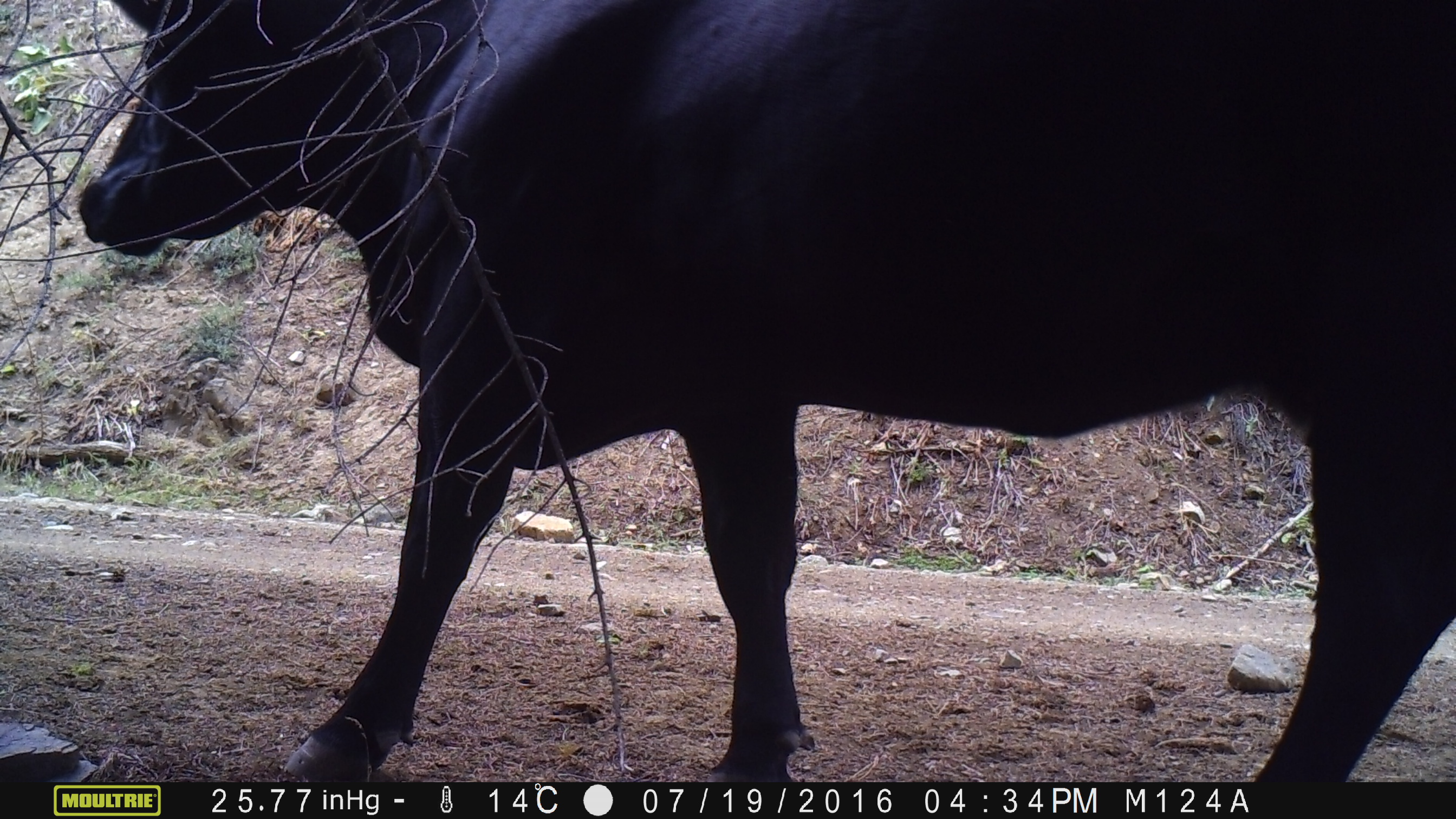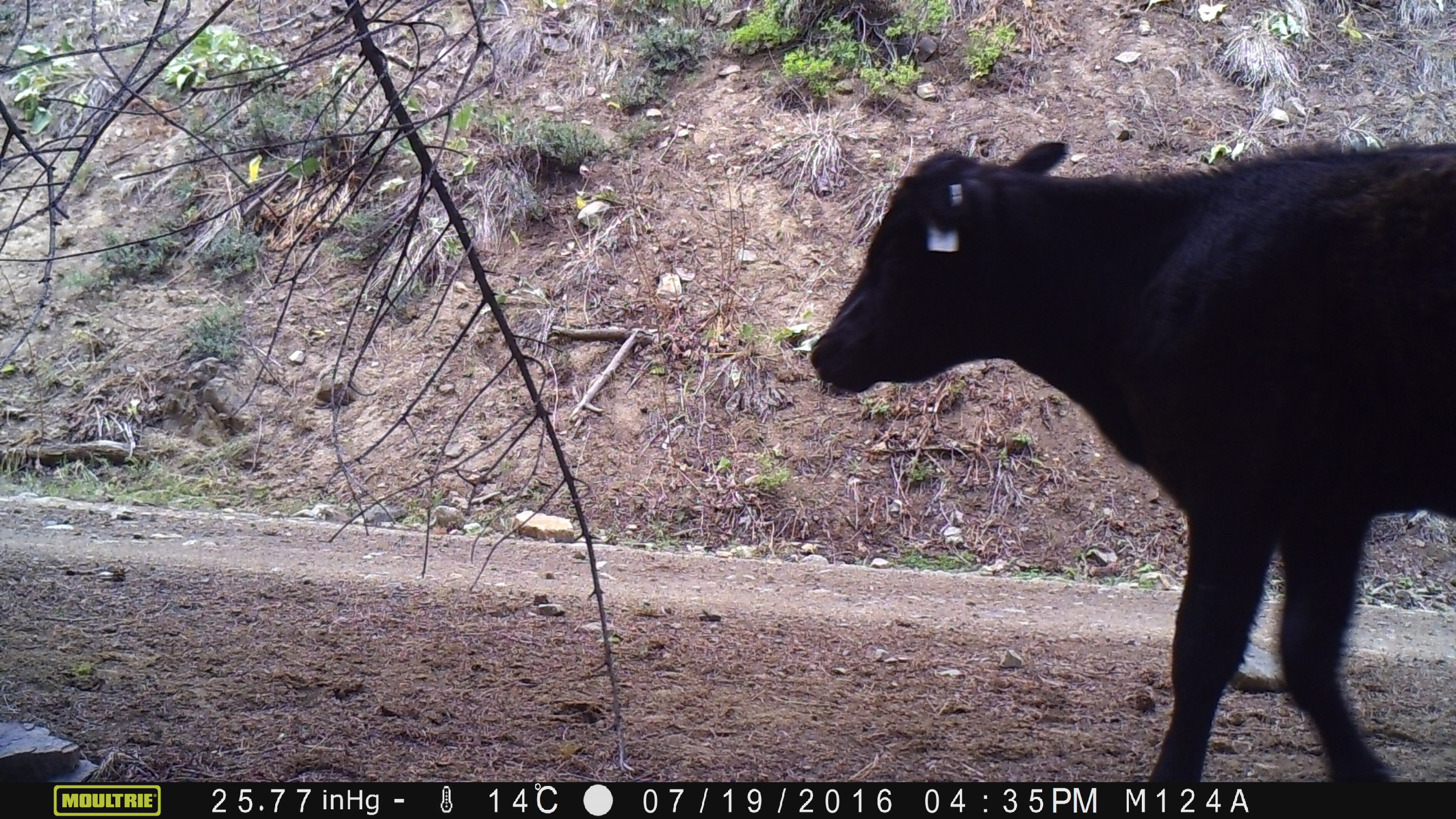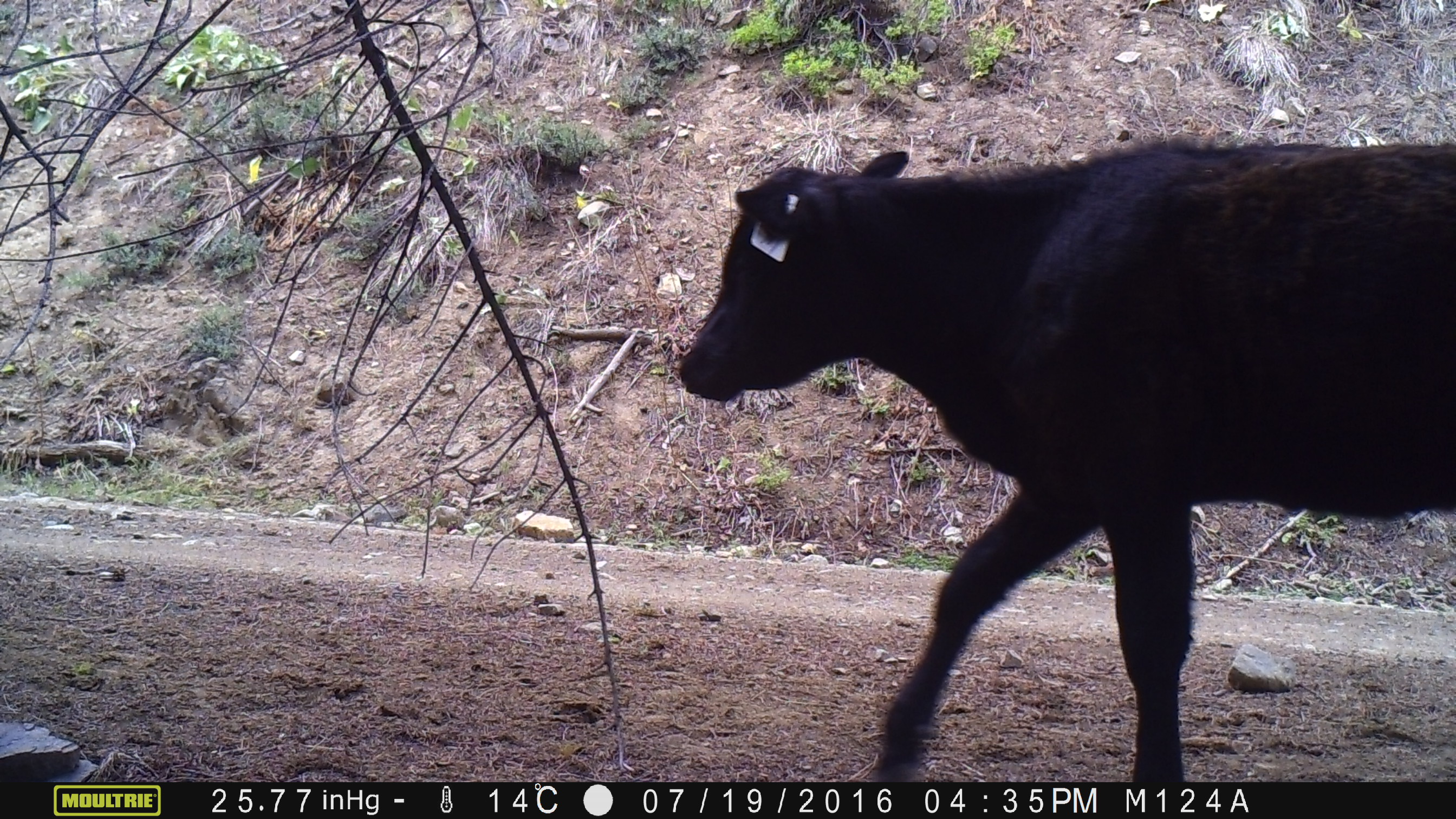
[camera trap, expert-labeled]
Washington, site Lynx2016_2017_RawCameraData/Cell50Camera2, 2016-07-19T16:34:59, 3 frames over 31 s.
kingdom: Animalia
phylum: Chordata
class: Mammalia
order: Artiodactyla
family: Bovidae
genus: Bos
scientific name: Bos taurus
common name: domestic cattle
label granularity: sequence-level